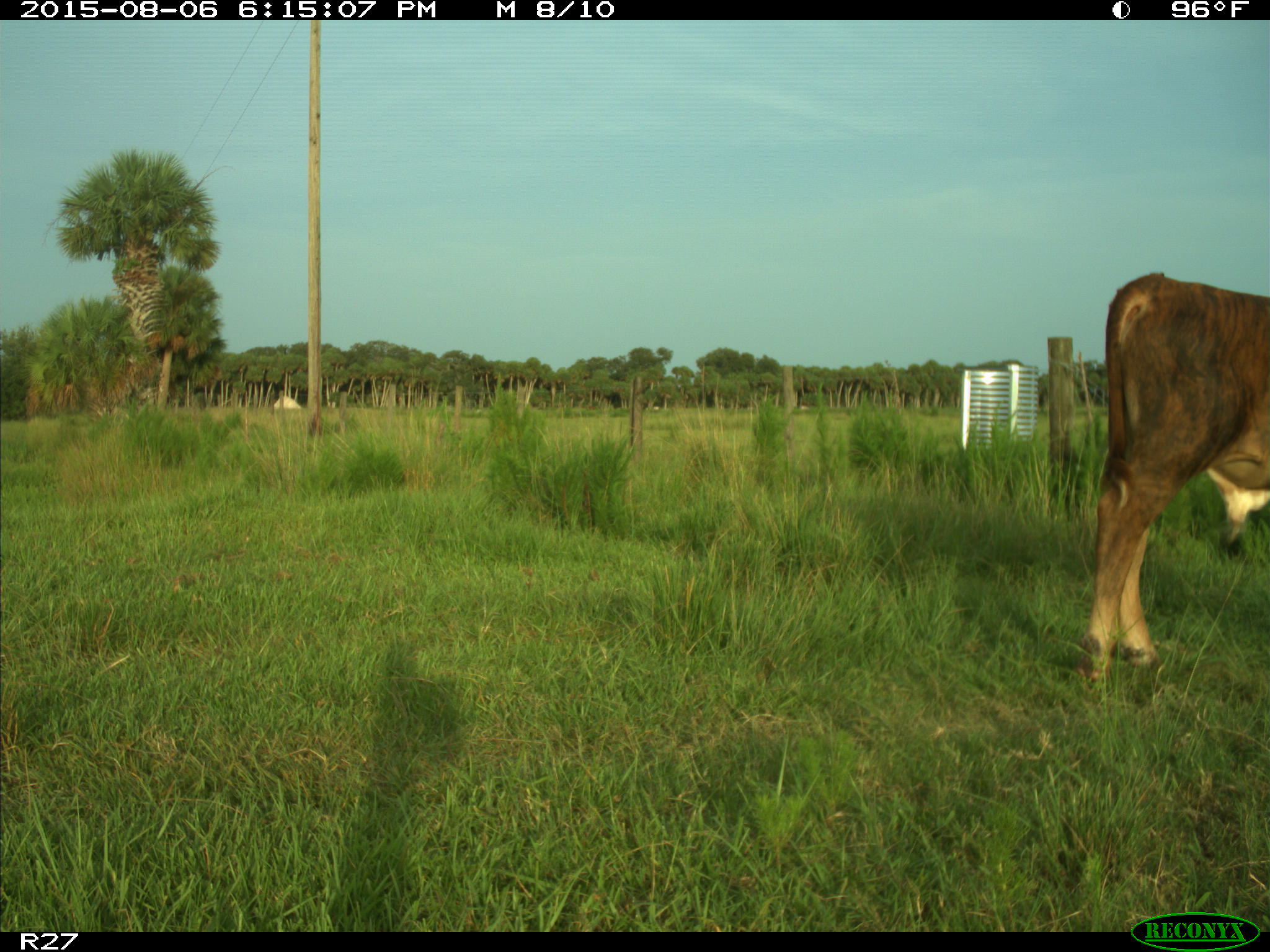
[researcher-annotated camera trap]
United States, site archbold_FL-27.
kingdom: Animalia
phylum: Chordata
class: Mammalia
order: Artiodactyla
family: Bovidae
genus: Bos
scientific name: Bos taurus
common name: domestic cow